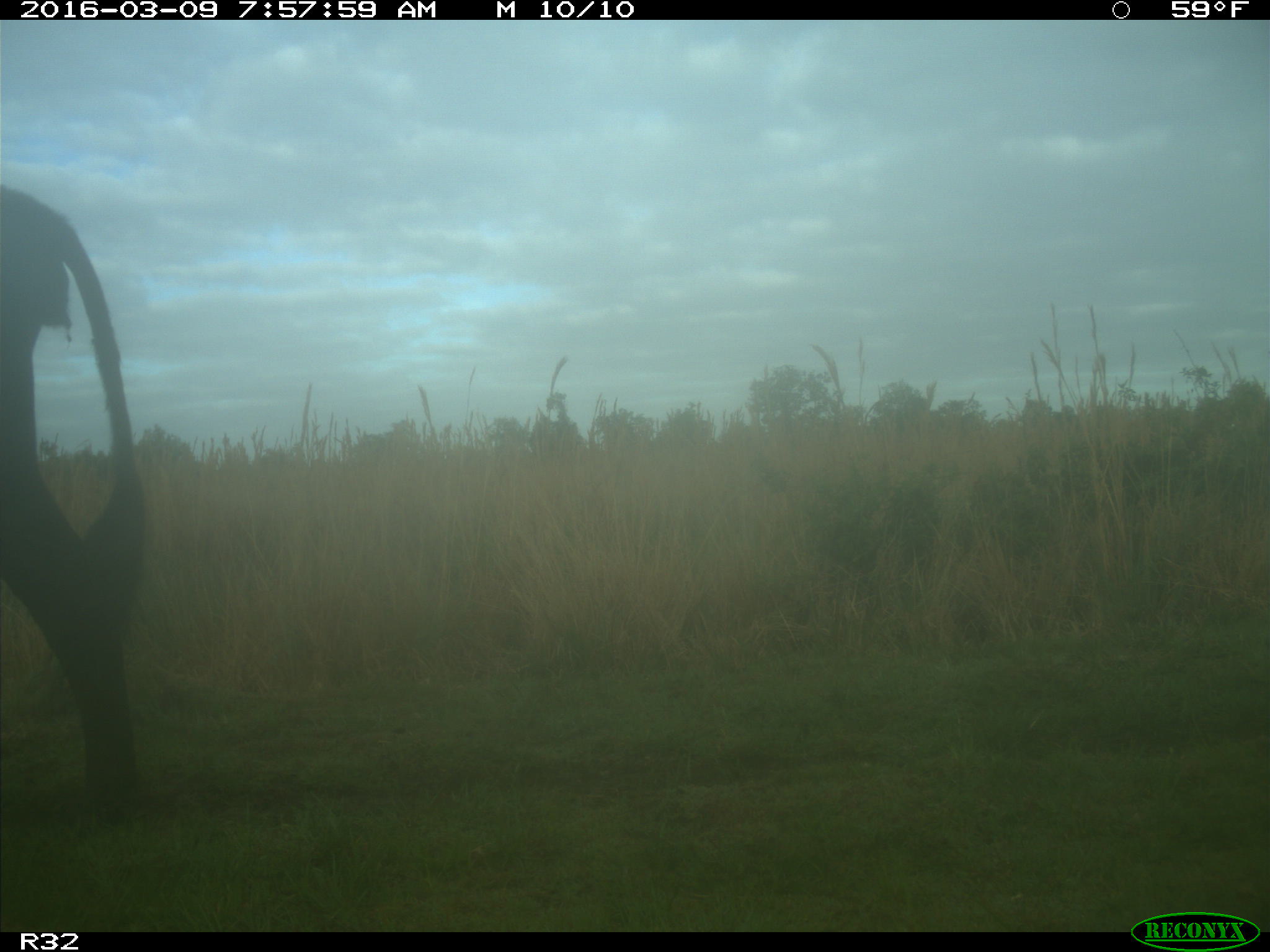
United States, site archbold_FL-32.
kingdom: Animalia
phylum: Chordata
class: Mammalia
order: Artiodactyla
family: Bovidae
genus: Bos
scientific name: Bos taurus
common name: domestic cow